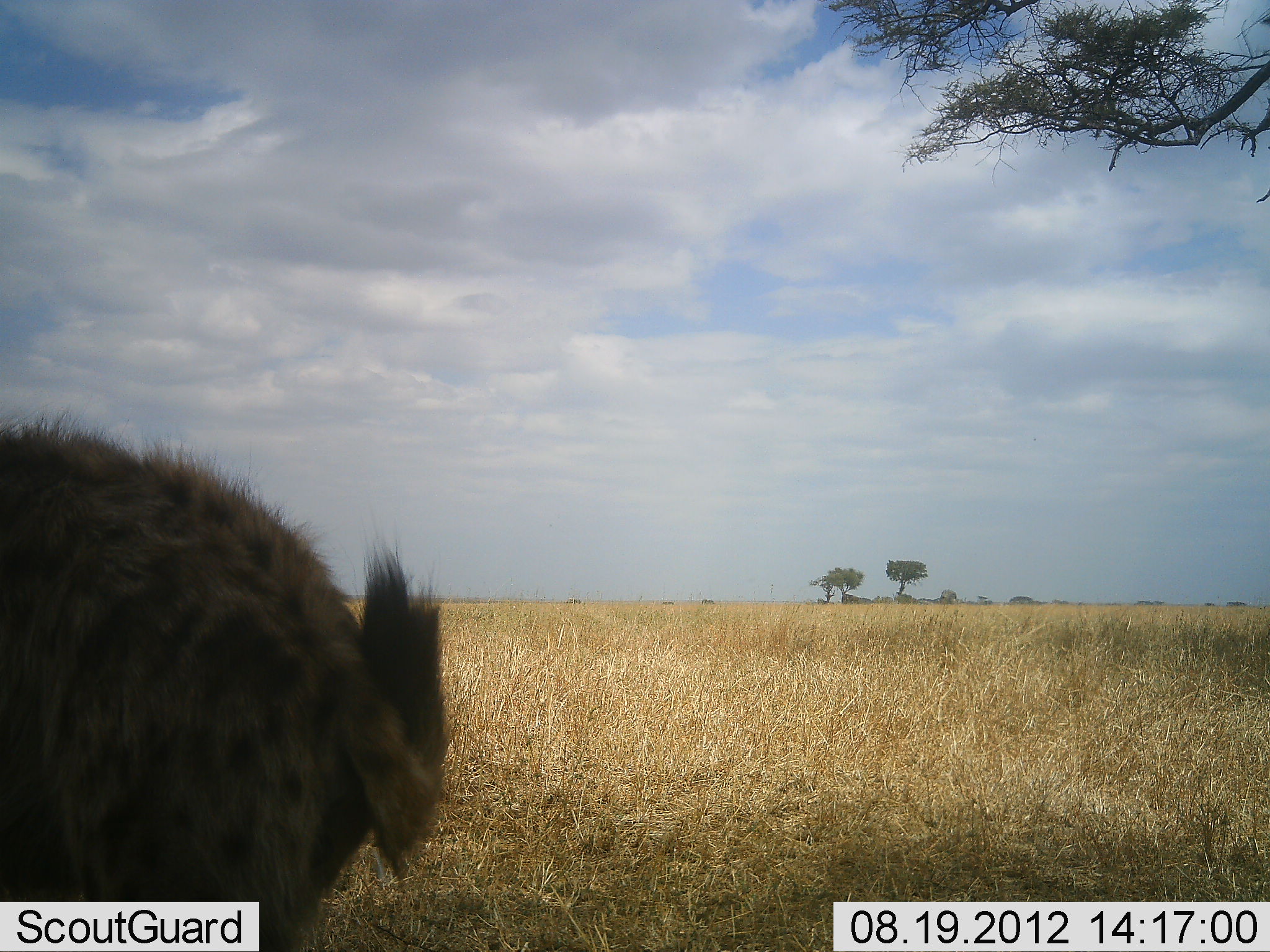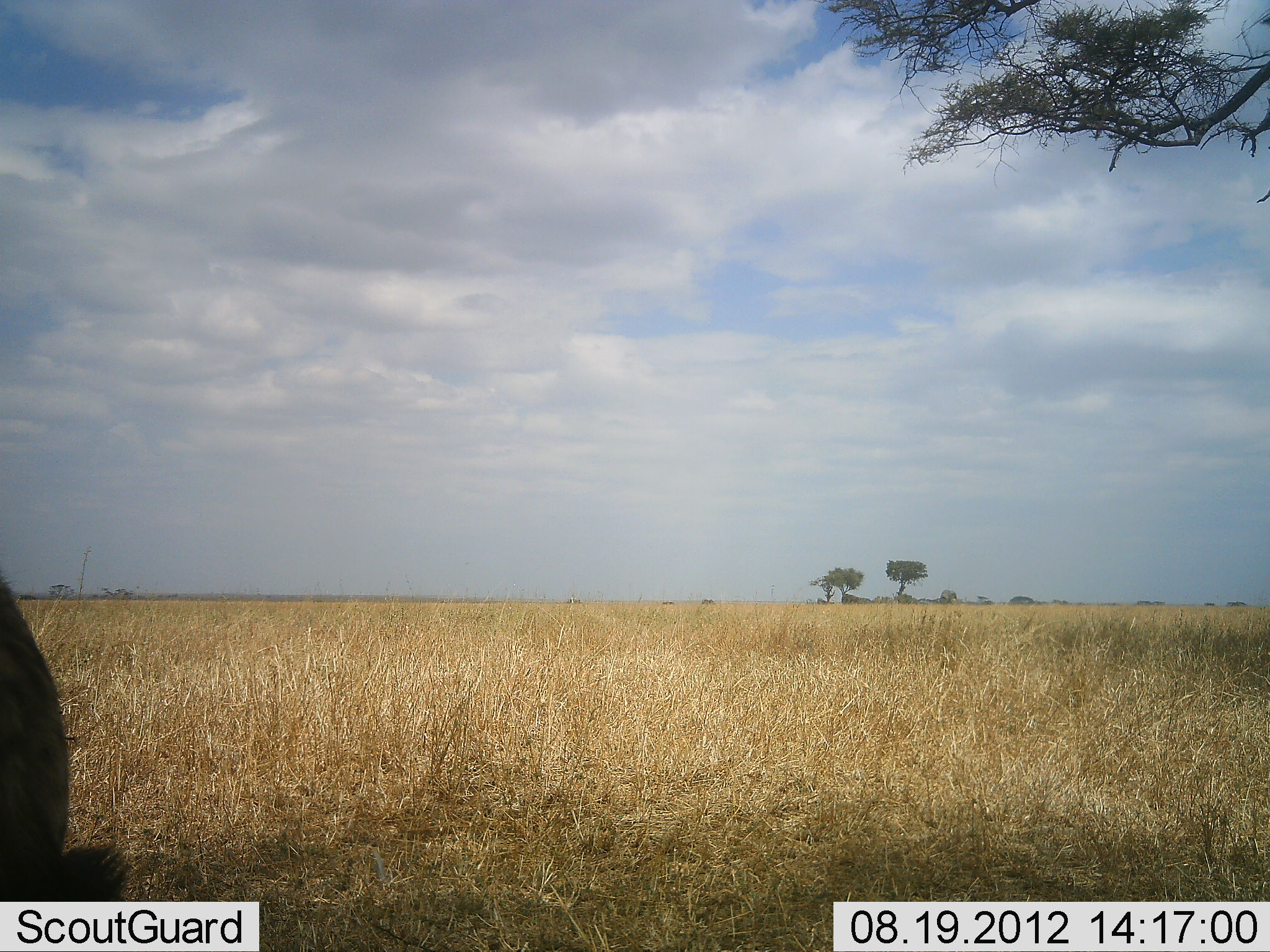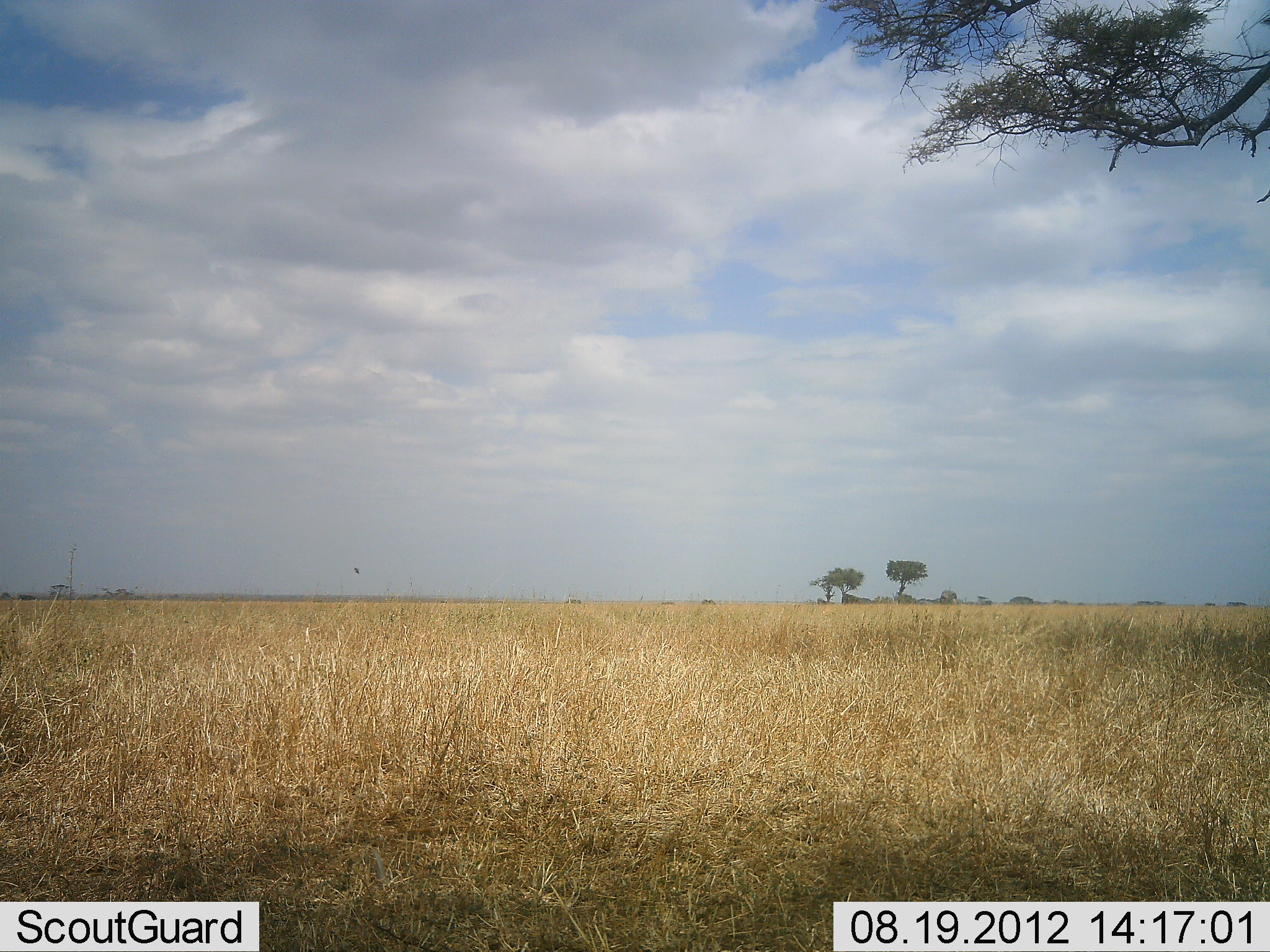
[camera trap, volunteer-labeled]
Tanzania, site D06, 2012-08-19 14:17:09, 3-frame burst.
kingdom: Animalia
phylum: Chordata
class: Mammalia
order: Carnivora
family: Hyaenidae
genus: Crocuta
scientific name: Crocuta crocuta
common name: spotted hyena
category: hyenaspotted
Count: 1.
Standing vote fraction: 20%.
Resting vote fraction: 0%.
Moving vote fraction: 80%.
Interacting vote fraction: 0%.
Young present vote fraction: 0%.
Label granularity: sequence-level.